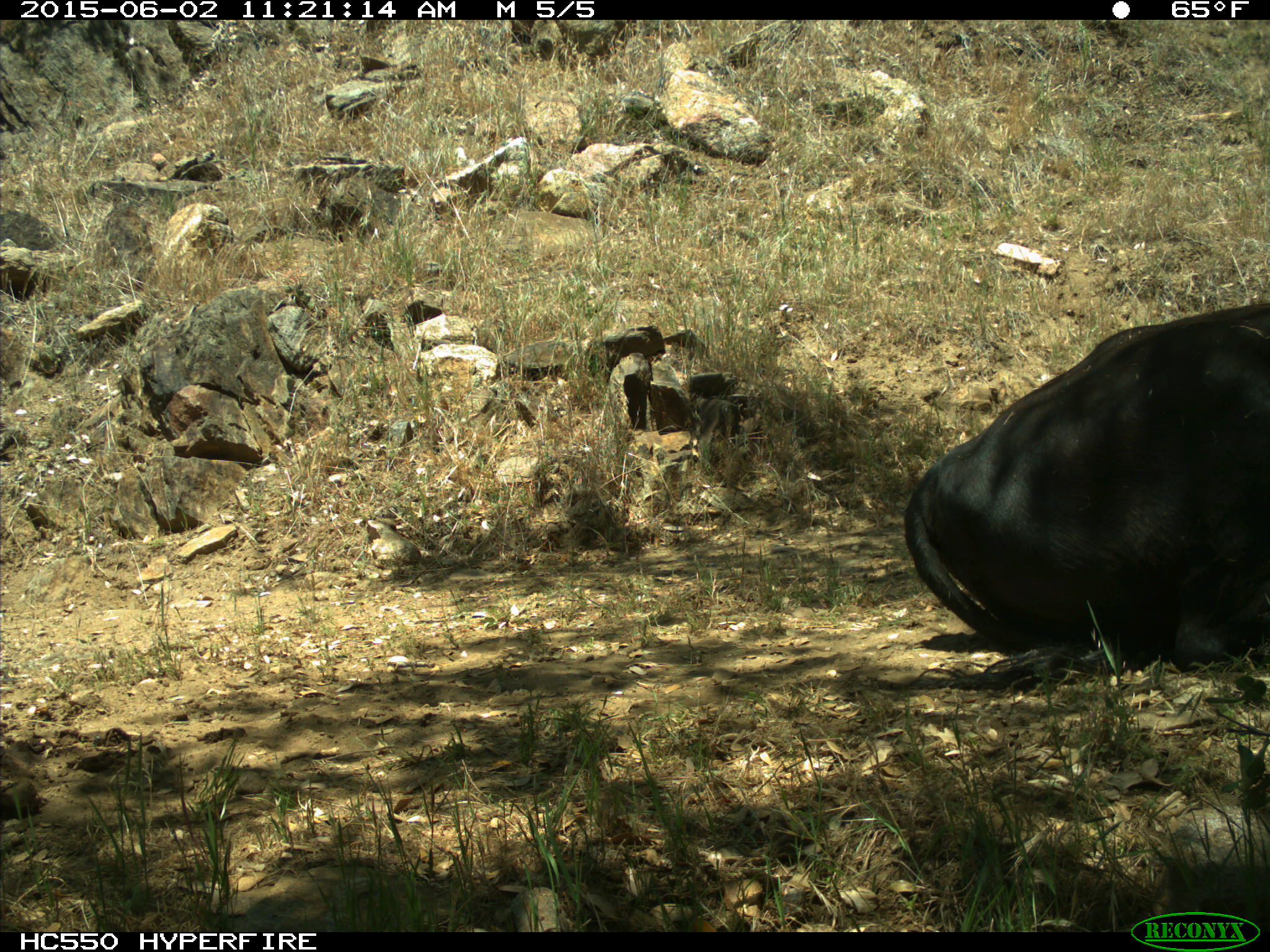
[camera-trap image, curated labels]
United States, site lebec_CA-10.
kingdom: Animalia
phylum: Chordata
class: Mammalia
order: Artiodactyla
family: Bovidae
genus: Bos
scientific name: Bos taurus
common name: domestic cow